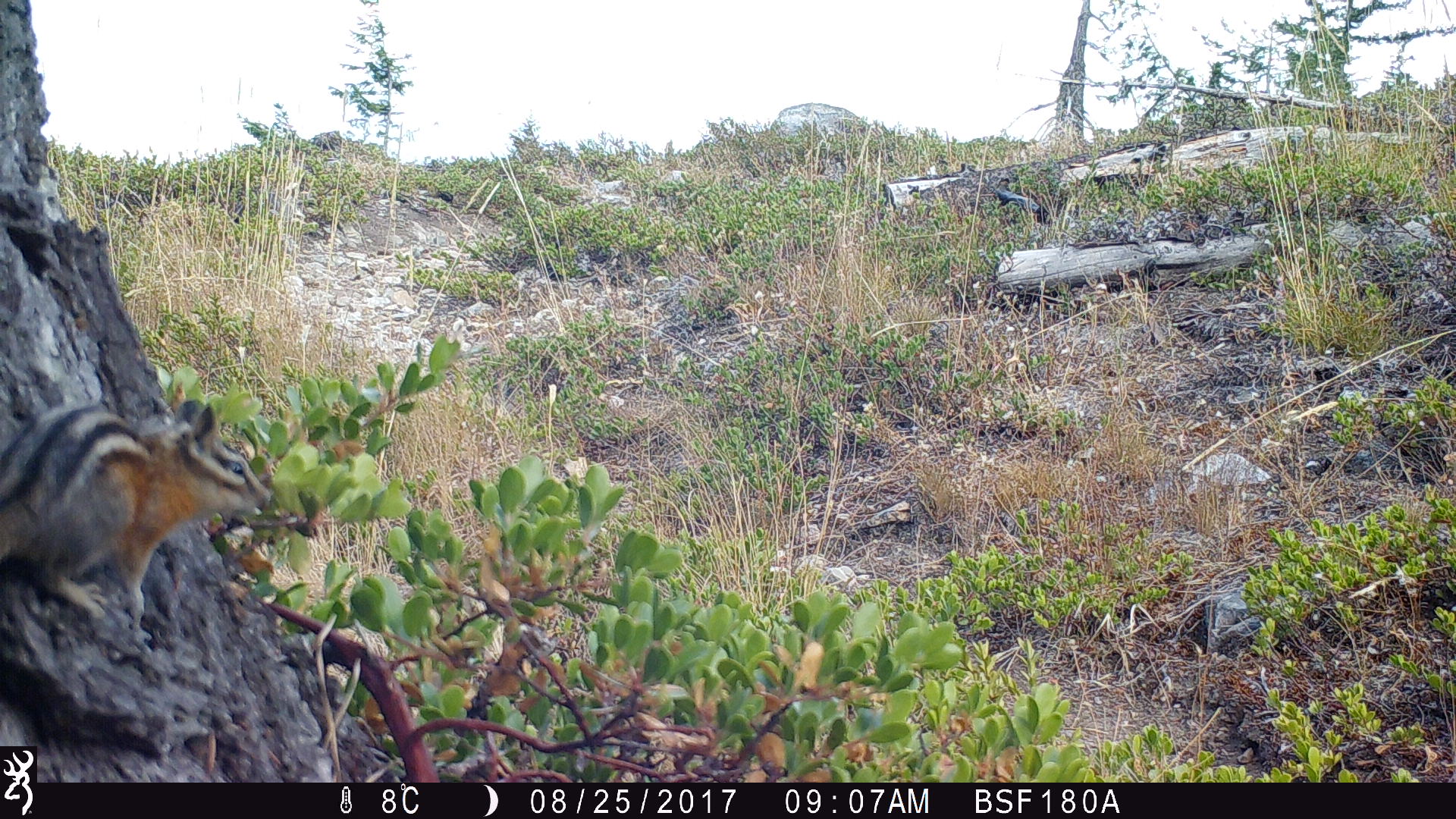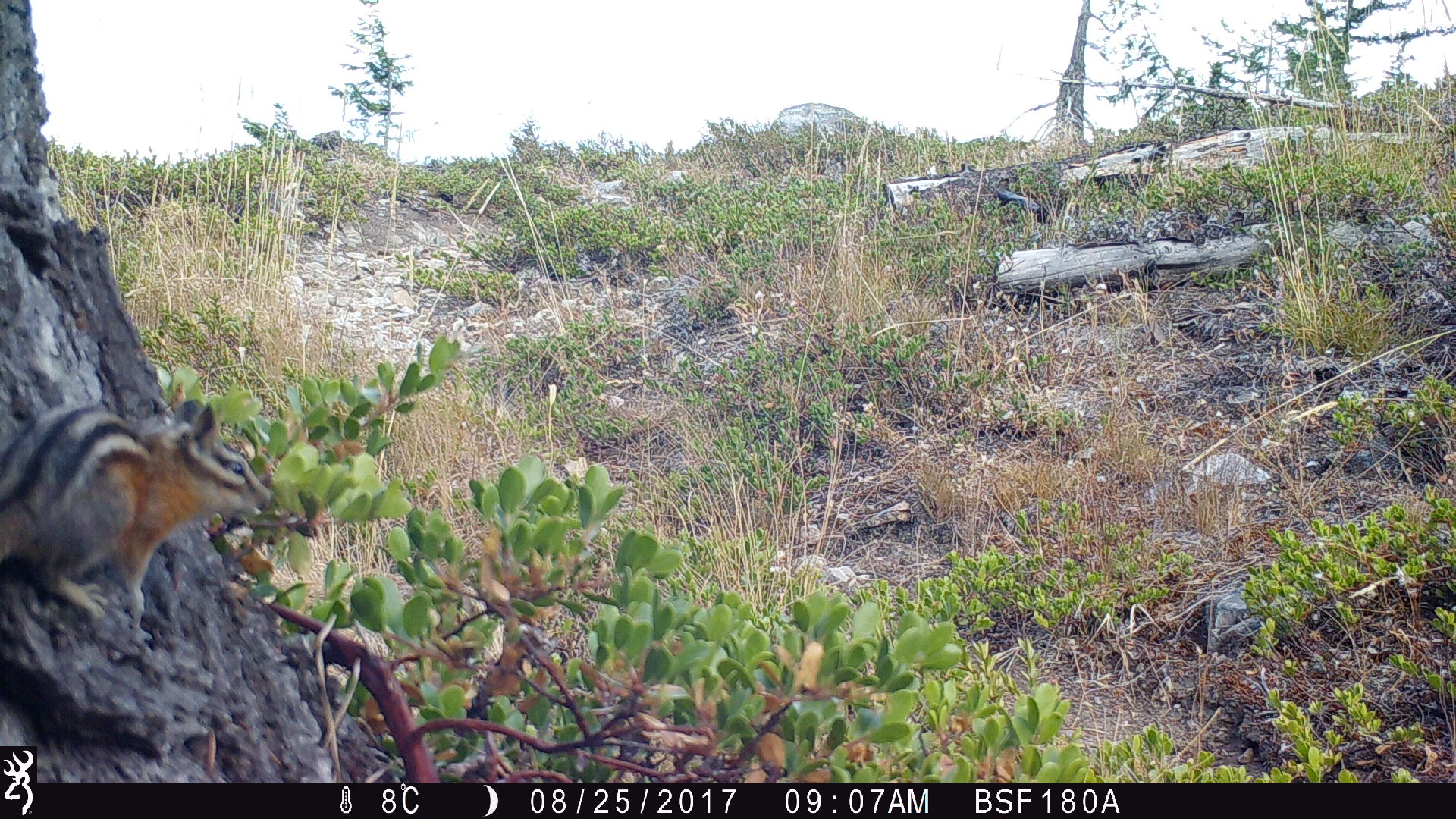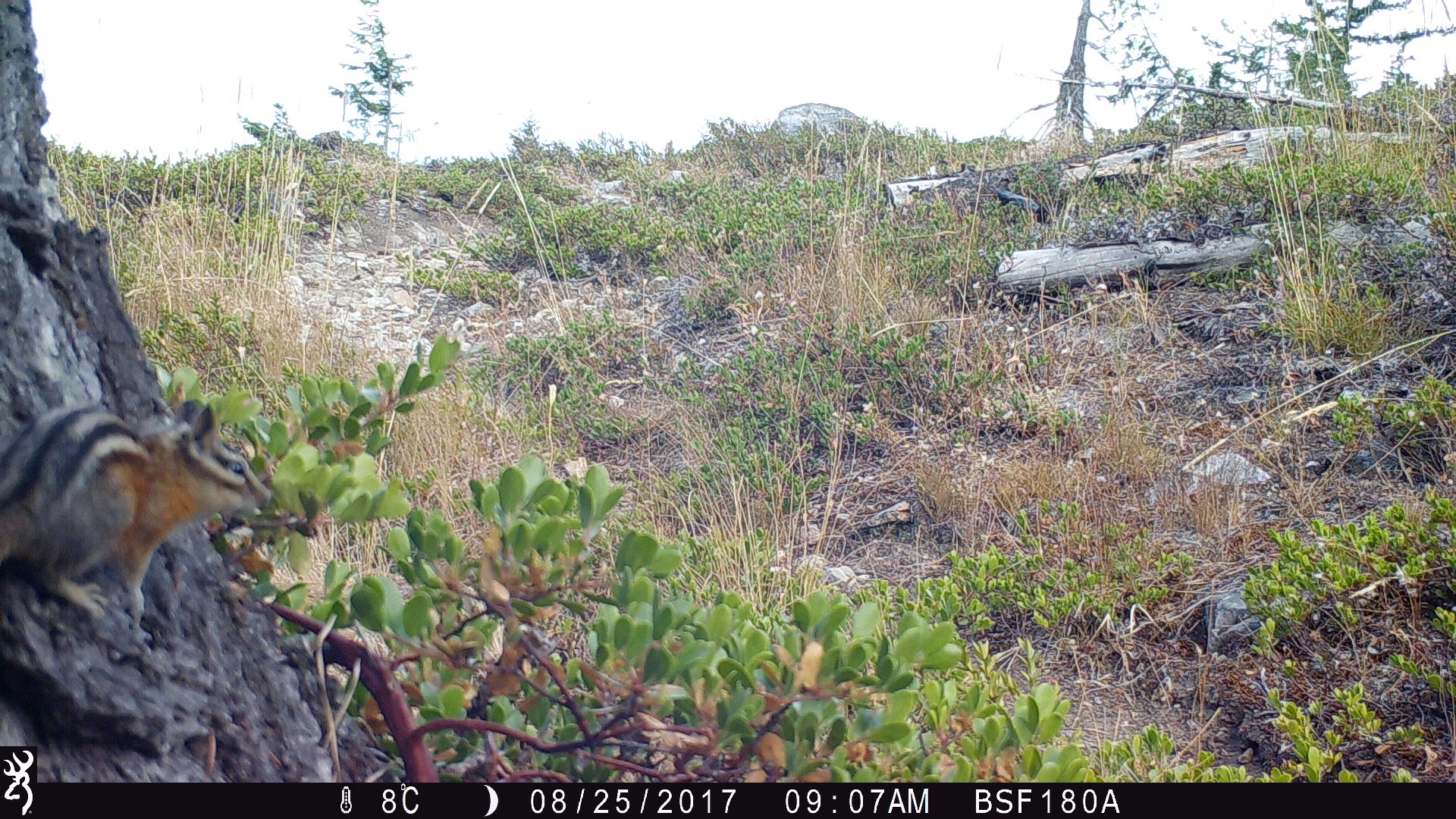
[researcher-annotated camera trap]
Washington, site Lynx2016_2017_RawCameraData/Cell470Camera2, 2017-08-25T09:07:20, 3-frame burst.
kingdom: Animalia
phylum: Chordata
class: Mammalia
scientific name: Mammalia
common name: small mammal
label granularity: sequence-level